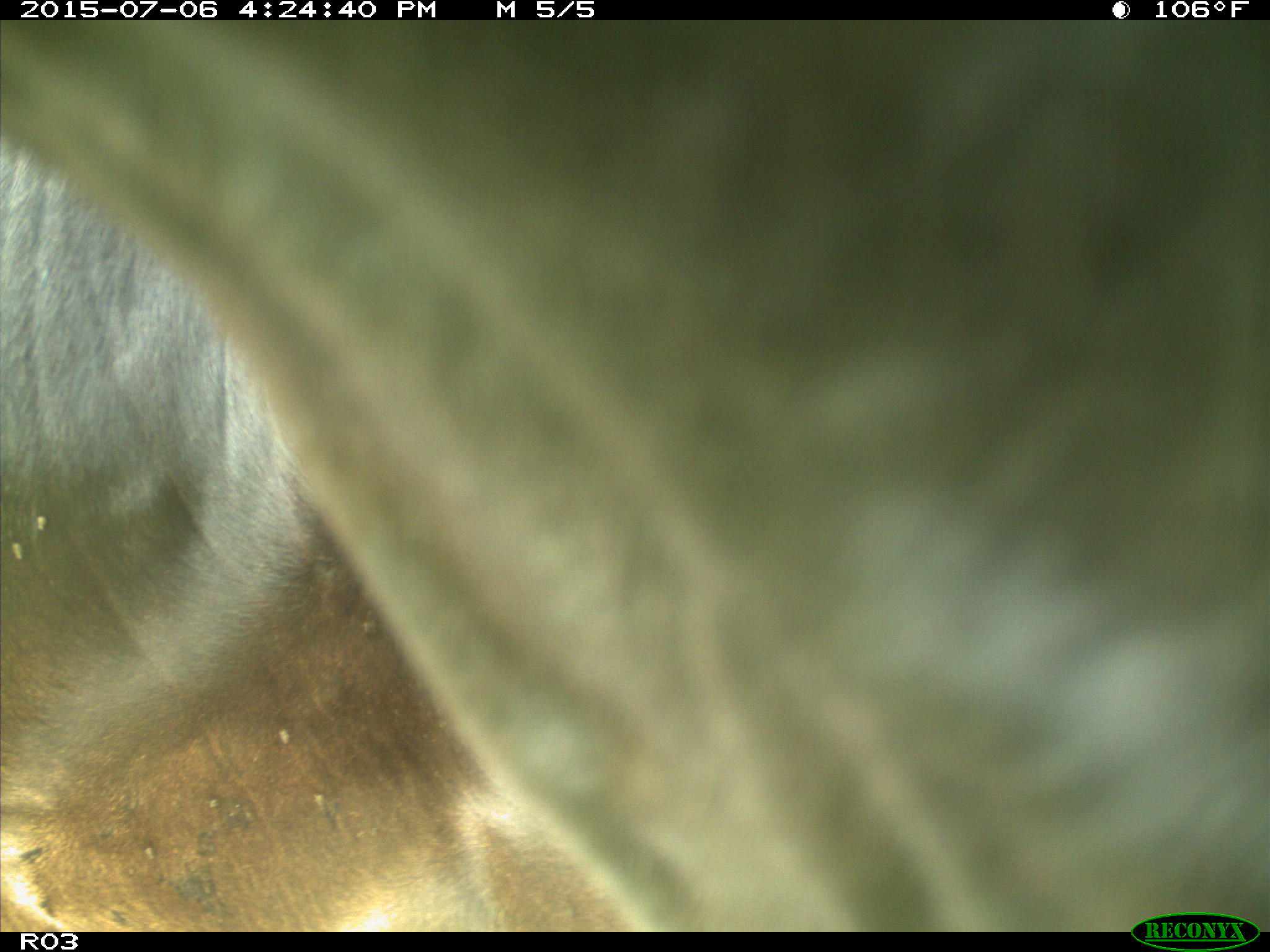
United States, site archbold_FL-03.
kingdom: Animalia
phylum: Chordata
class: Mammalia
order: Artiodactyla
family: Bovidae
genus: Bos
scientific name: Bos taurus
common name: domestic cow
Bos taurus (domestic cow).